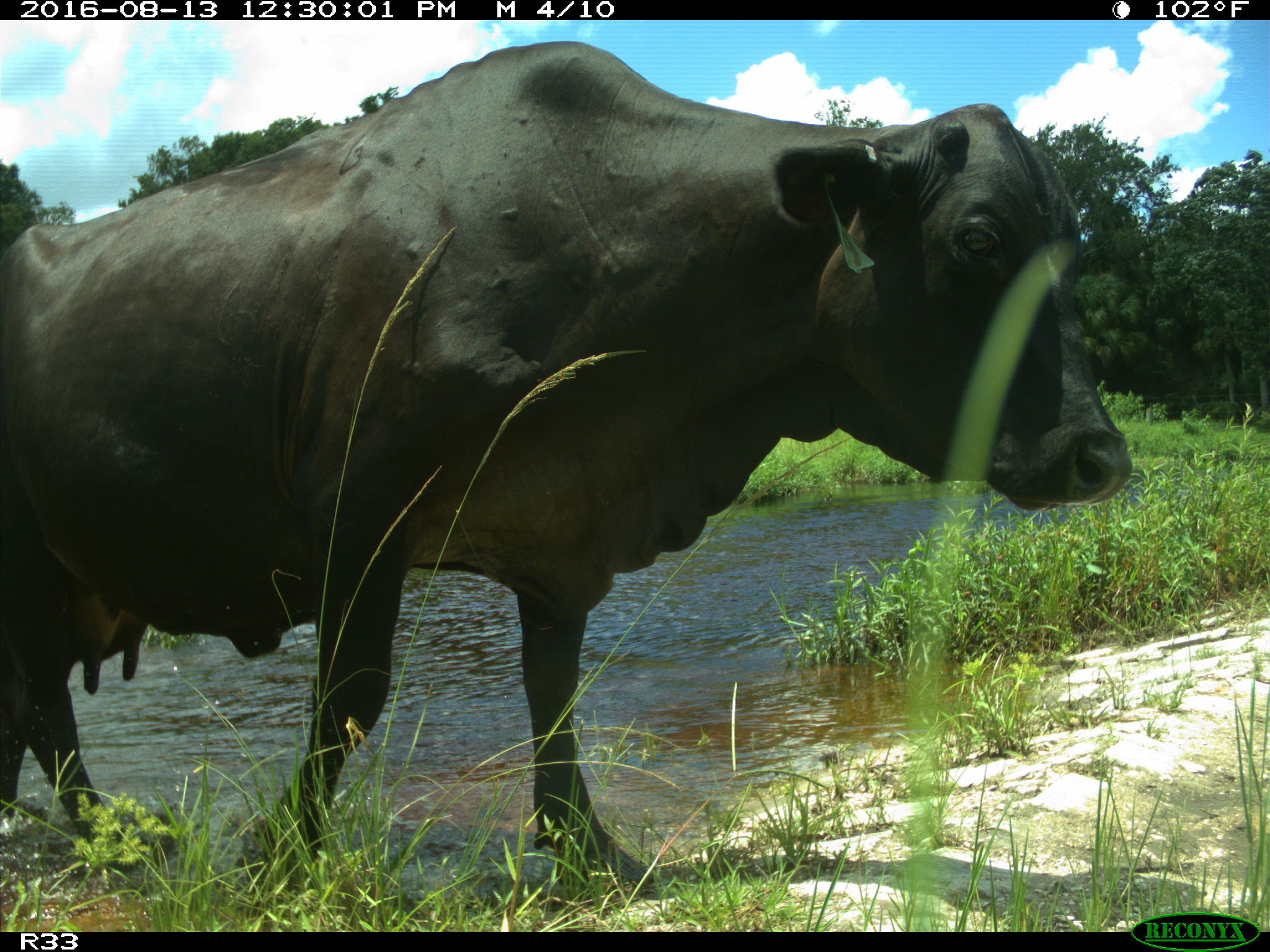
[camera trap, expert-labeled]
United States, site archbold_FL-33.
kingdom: Animalia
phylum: Chordata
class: Mammalia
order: Artiodactyla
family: Bovidae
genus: Bos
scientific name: Bos taurus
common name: domestic cow